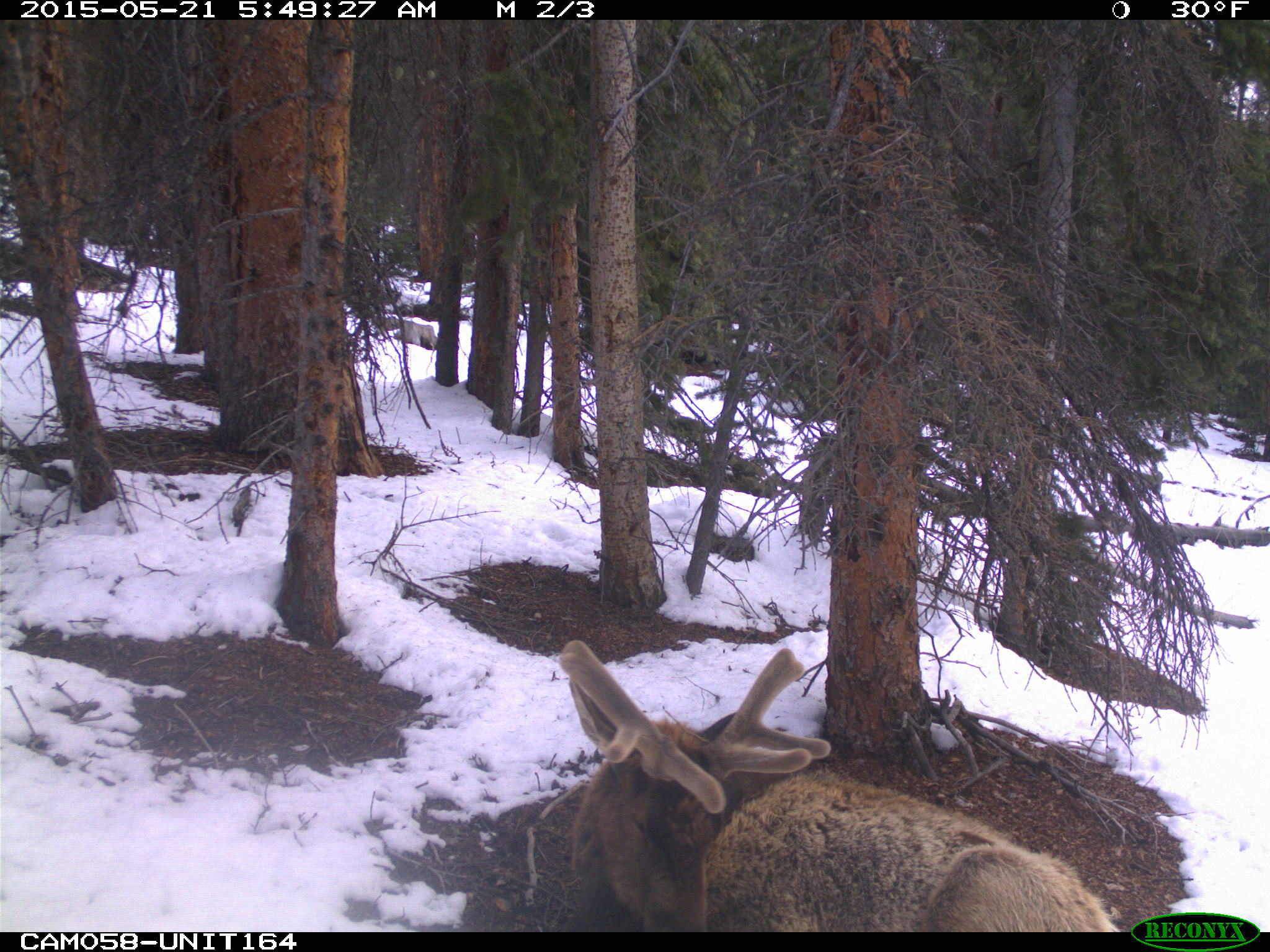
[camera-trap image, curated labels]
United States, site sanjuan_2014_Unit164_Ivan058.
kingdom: Animalia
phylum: Chordata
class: Mammalia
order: Artiodactyla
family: Cervidae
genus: Cervus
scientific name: Cervus elaphus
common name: red deer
Cervus elaphus (red deer).